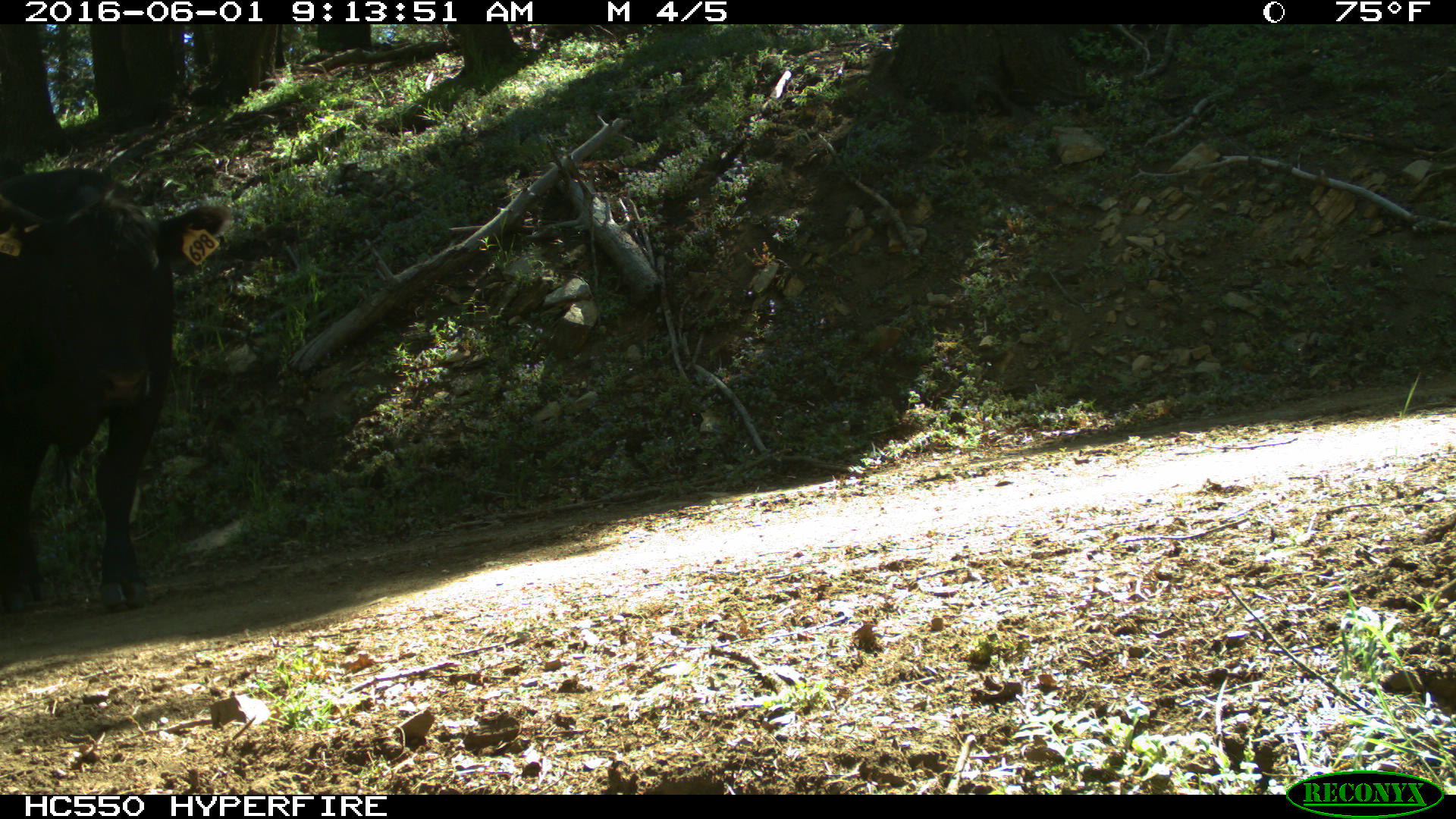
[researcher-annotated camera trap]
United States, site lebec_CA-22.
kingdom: Animalia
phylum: Chordata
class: Mammalia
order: Artiodactyla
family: Bovidae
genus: Bos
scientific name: Bos taurus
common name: domestic cow